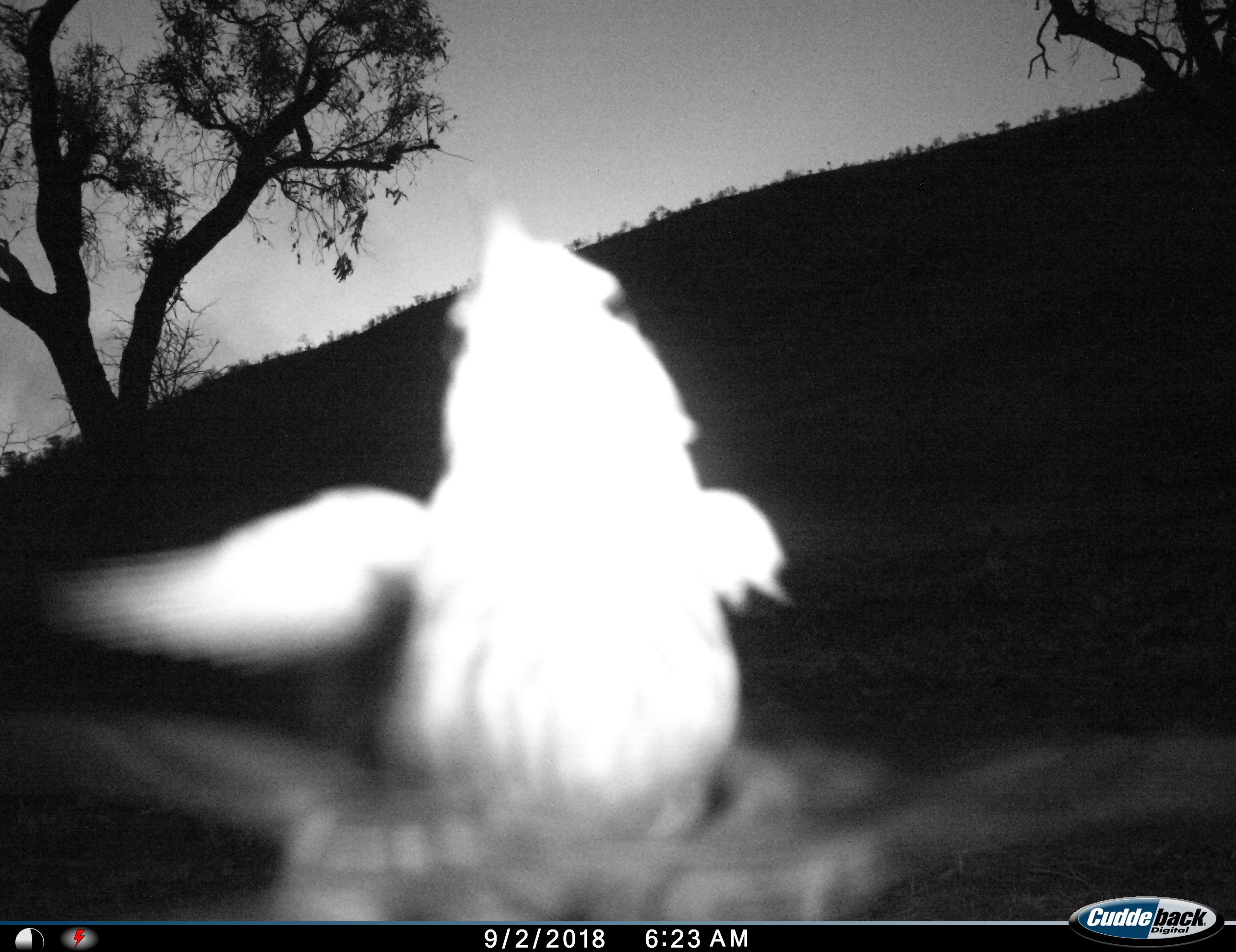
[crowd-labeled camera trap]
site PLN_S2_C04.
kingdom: Animalia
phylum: Chordata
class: Aves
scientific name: Aves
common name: bird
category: birdother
Birdother (bird) (Aves), count 1. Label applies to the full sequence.